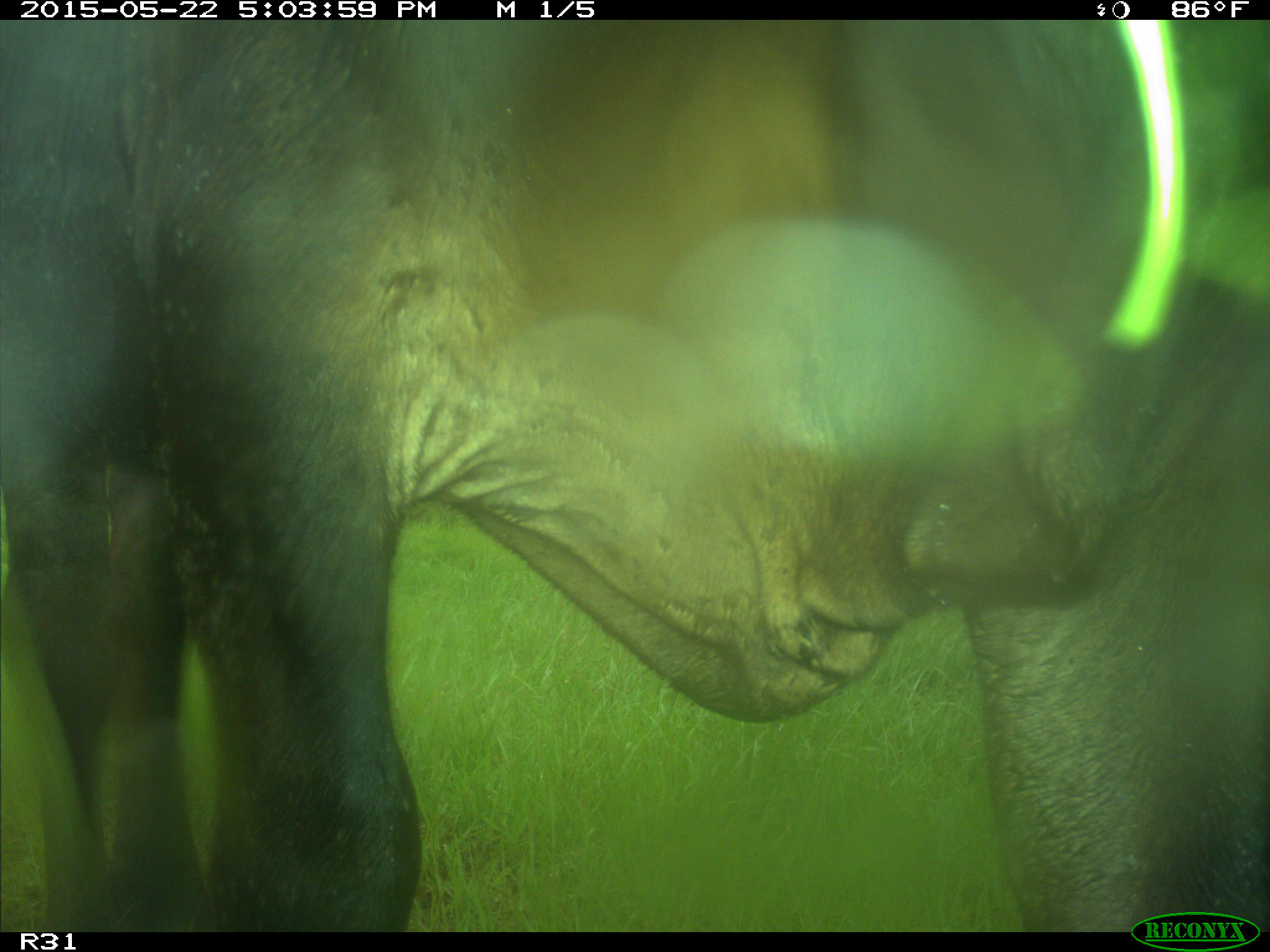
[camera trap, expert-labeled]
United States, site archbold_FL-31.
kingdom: Animalia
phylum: Chordata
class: Mammalia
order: Artiodactyla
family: Bovidae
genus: Bos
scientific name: Bos taurus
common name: domestic cow